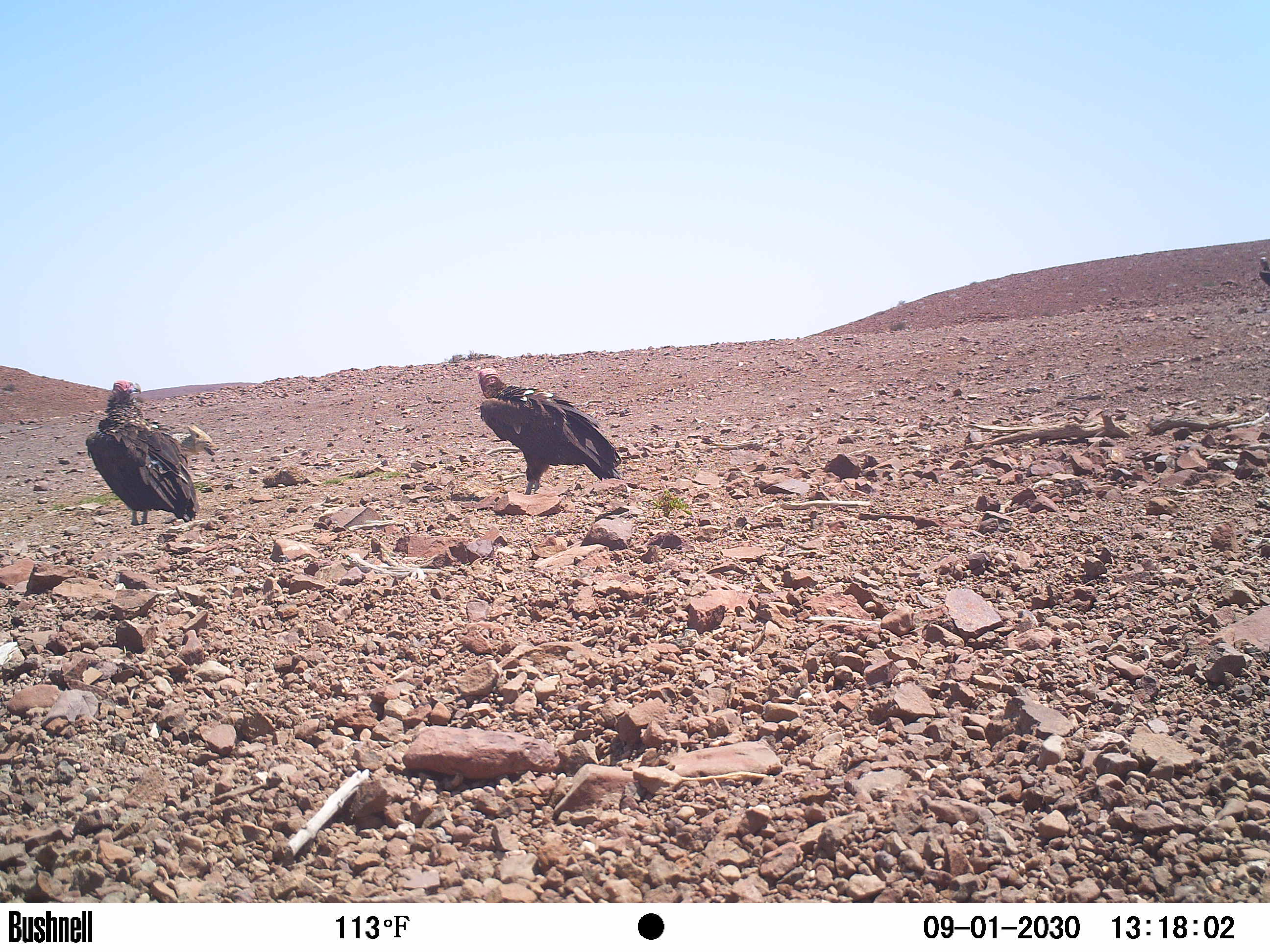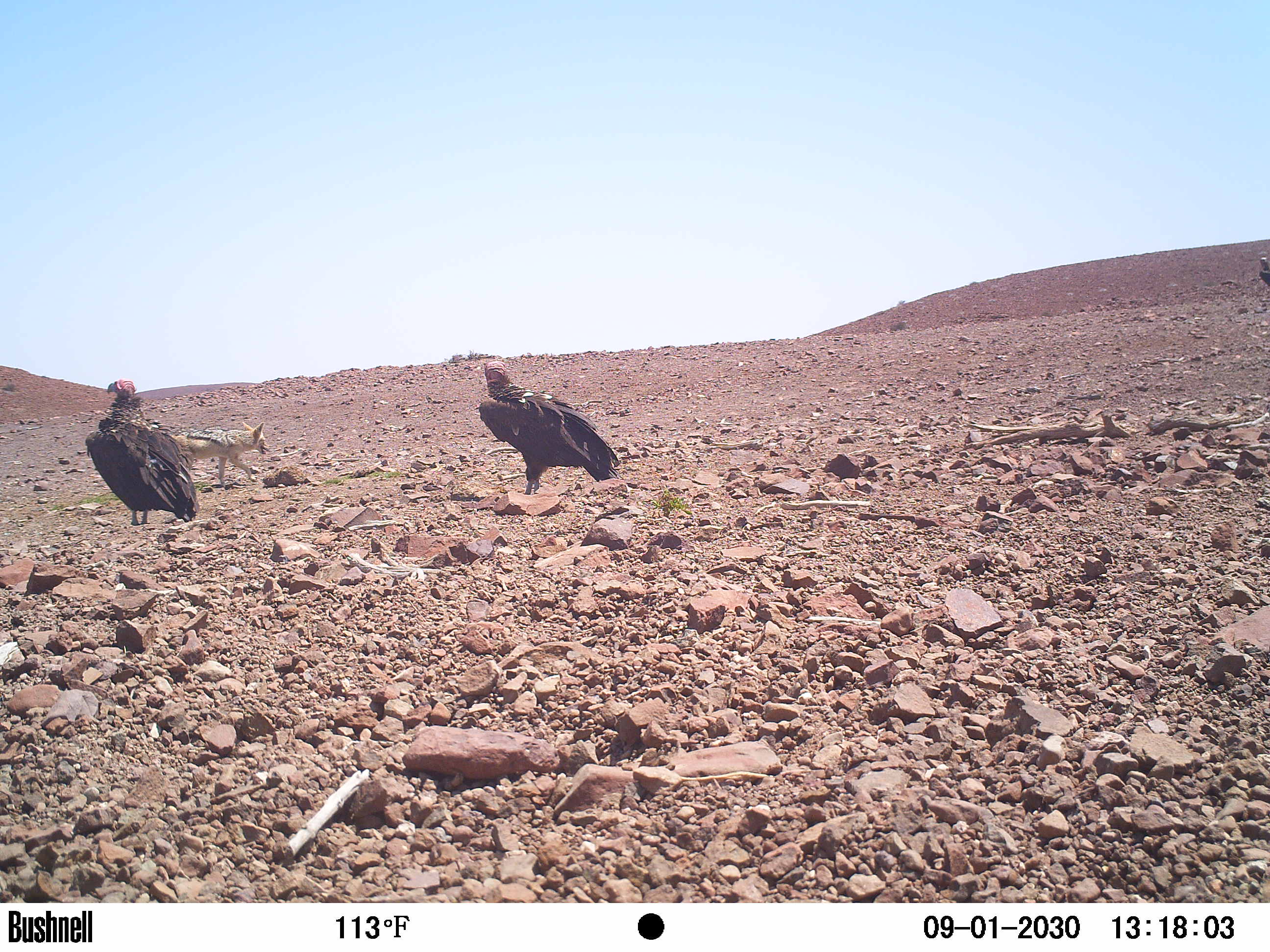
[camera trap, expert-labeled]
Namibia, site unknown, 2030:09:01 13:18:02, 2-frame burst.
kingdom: Animalia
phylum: Chordata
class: Aves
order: Accipitriformes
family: Accipitridae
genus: Torgos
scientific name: Torgos tracheliotos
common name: lappet-faced vulture